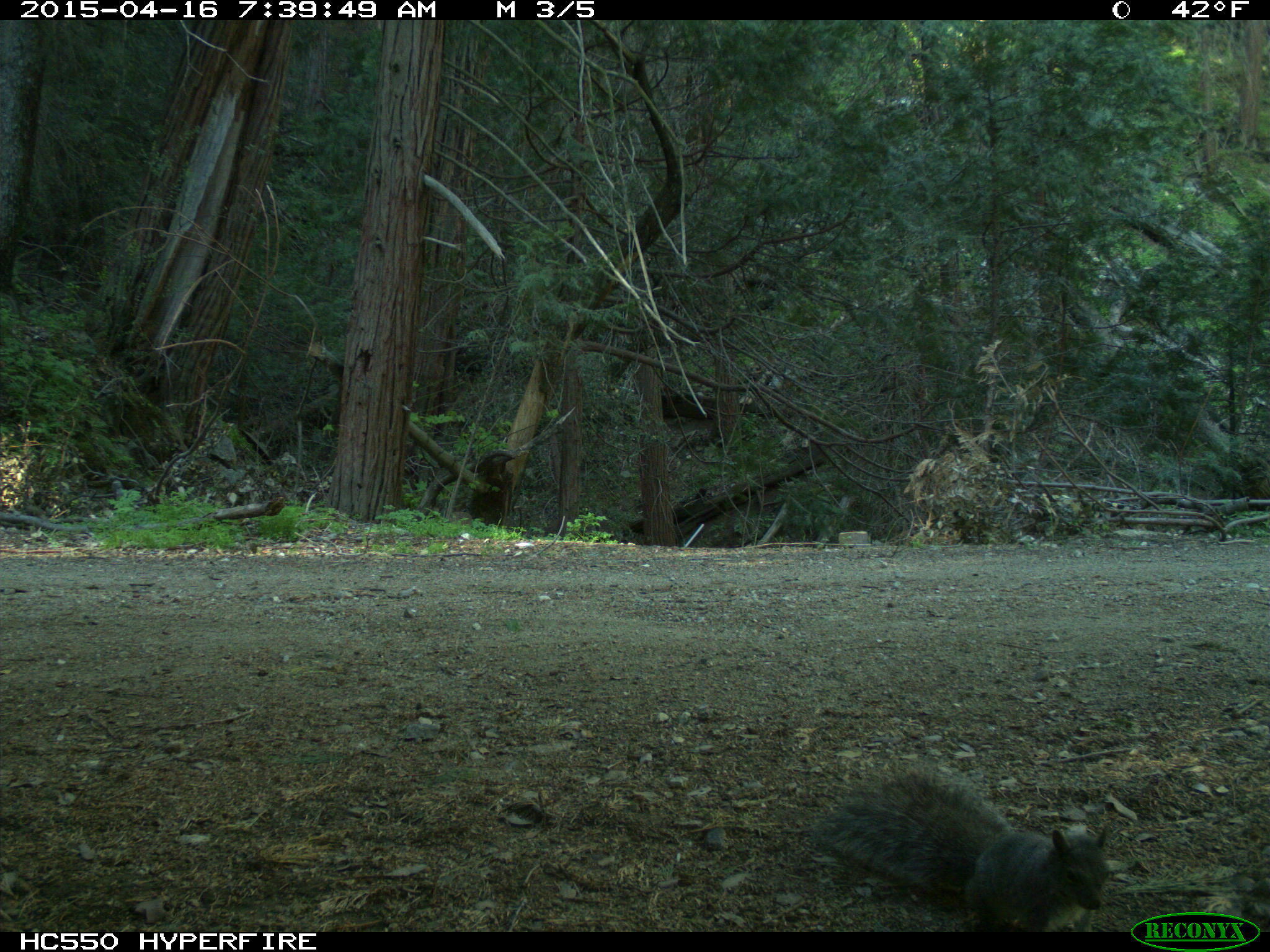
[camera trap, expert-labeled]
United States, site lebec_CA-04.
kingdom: Animalia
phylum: Chordata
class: Mammalia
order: Rodentia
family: Sciuridae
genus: Sciurus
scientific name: Sciurus carolinensis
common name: eastern gray squirrel